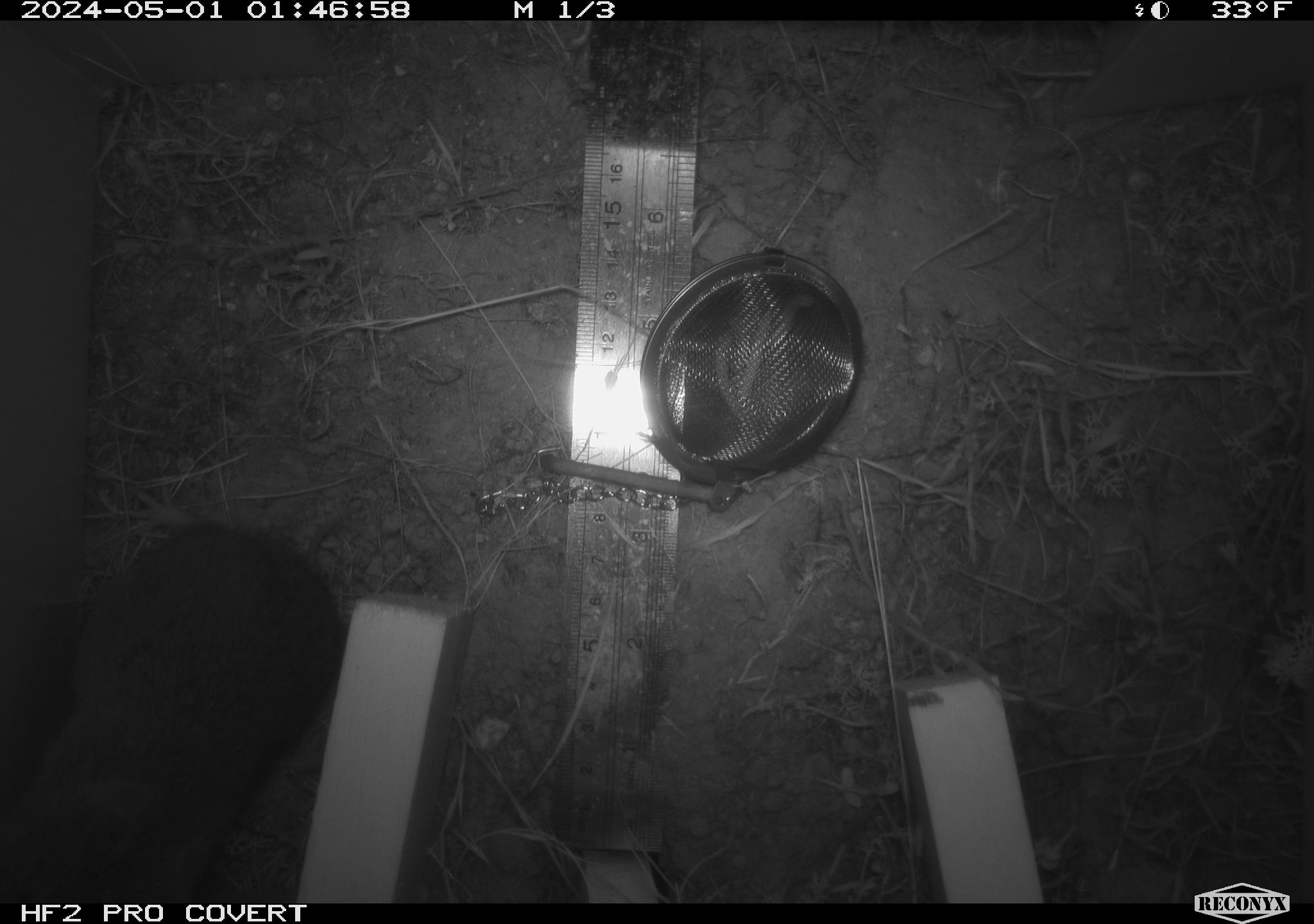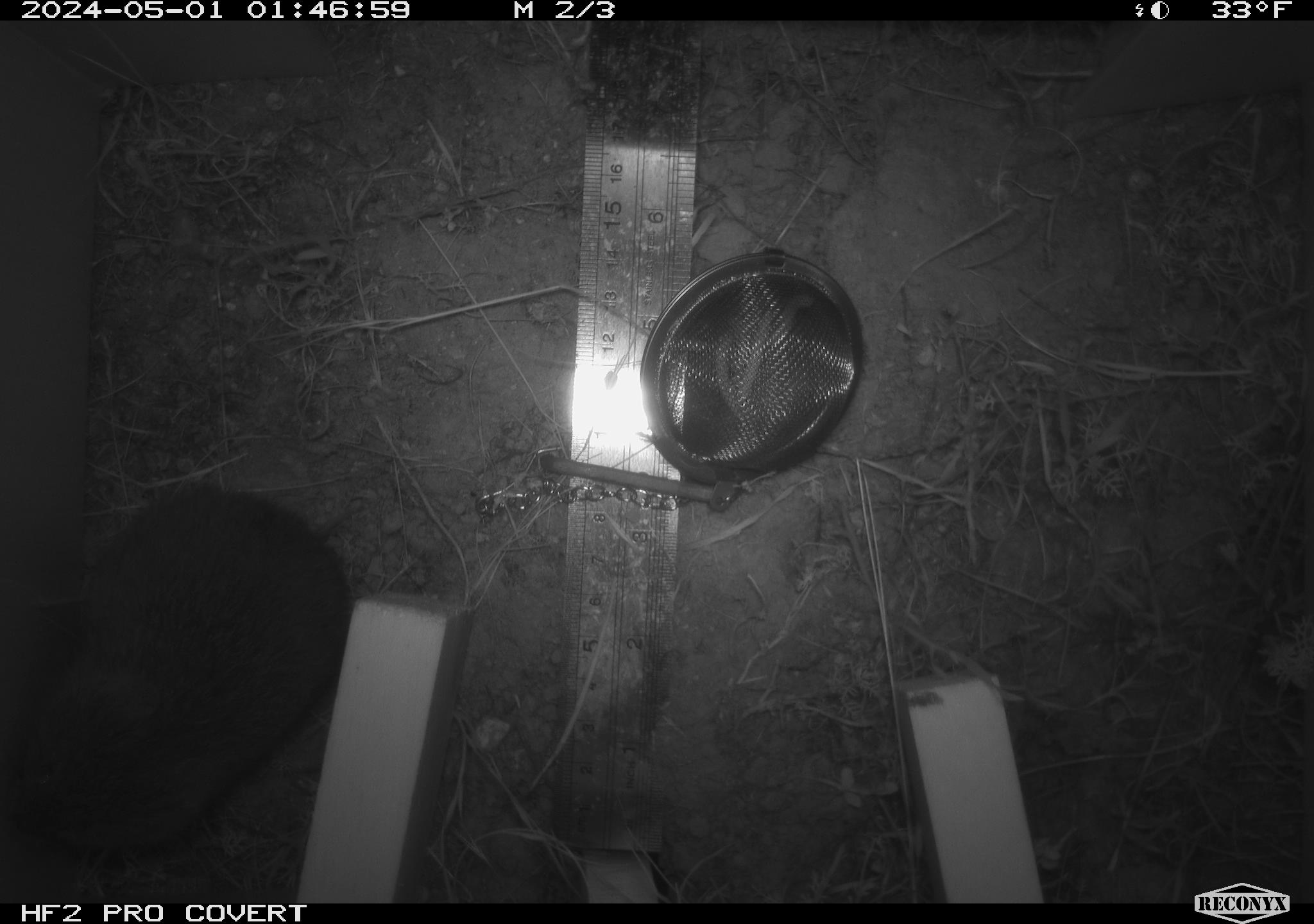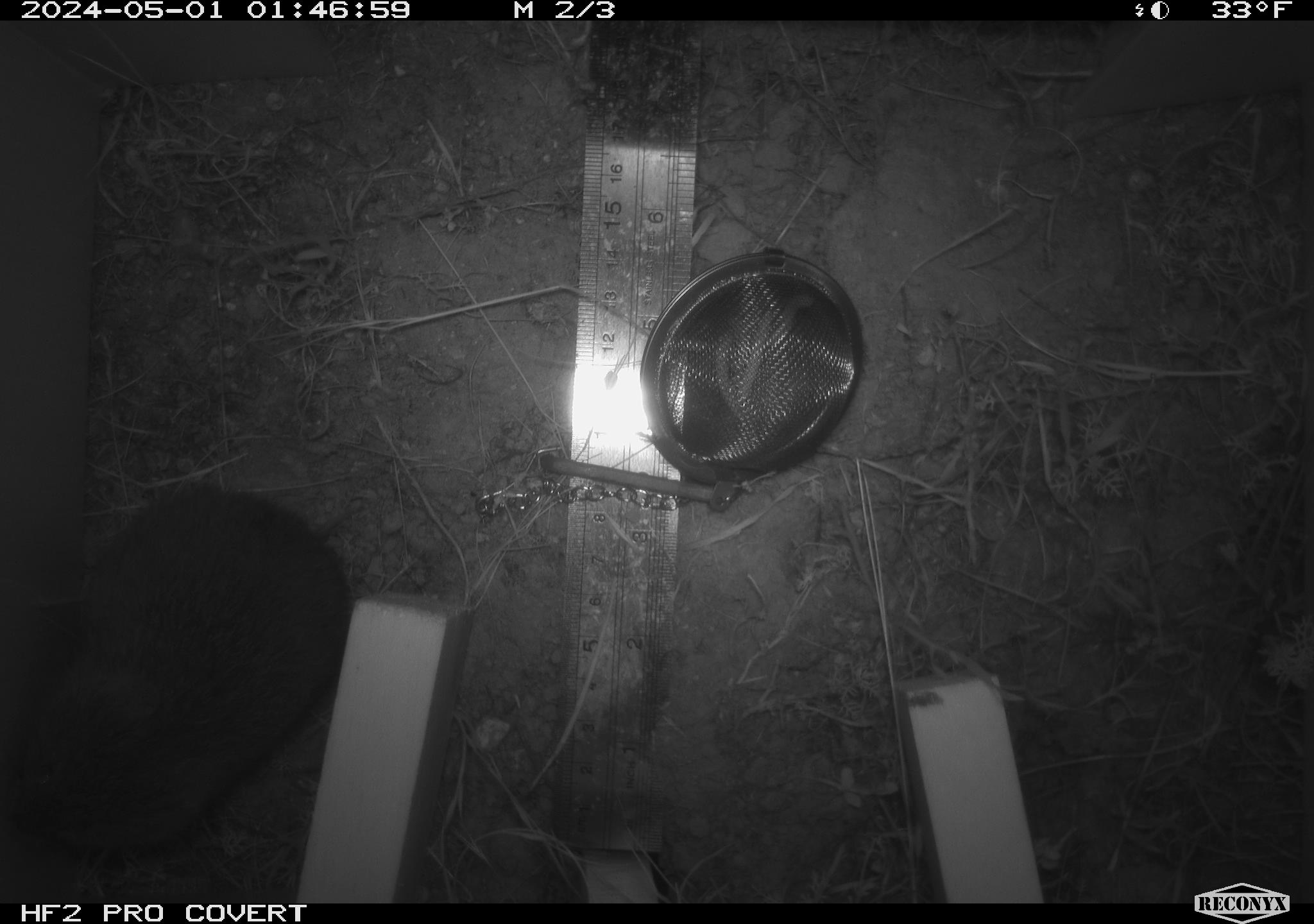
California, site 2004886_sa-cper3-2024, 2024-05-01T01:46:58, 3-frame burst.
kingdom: Animalia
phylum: Chordata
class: Mammalia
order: Rodentia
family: Cricetidae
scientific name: Arvicolinae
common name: voles, lemmings, and muskrats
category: arvicolinae subfamily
Arvicolinae subfamily (voles, lemmings, and muskrats) (Arvicolinae).